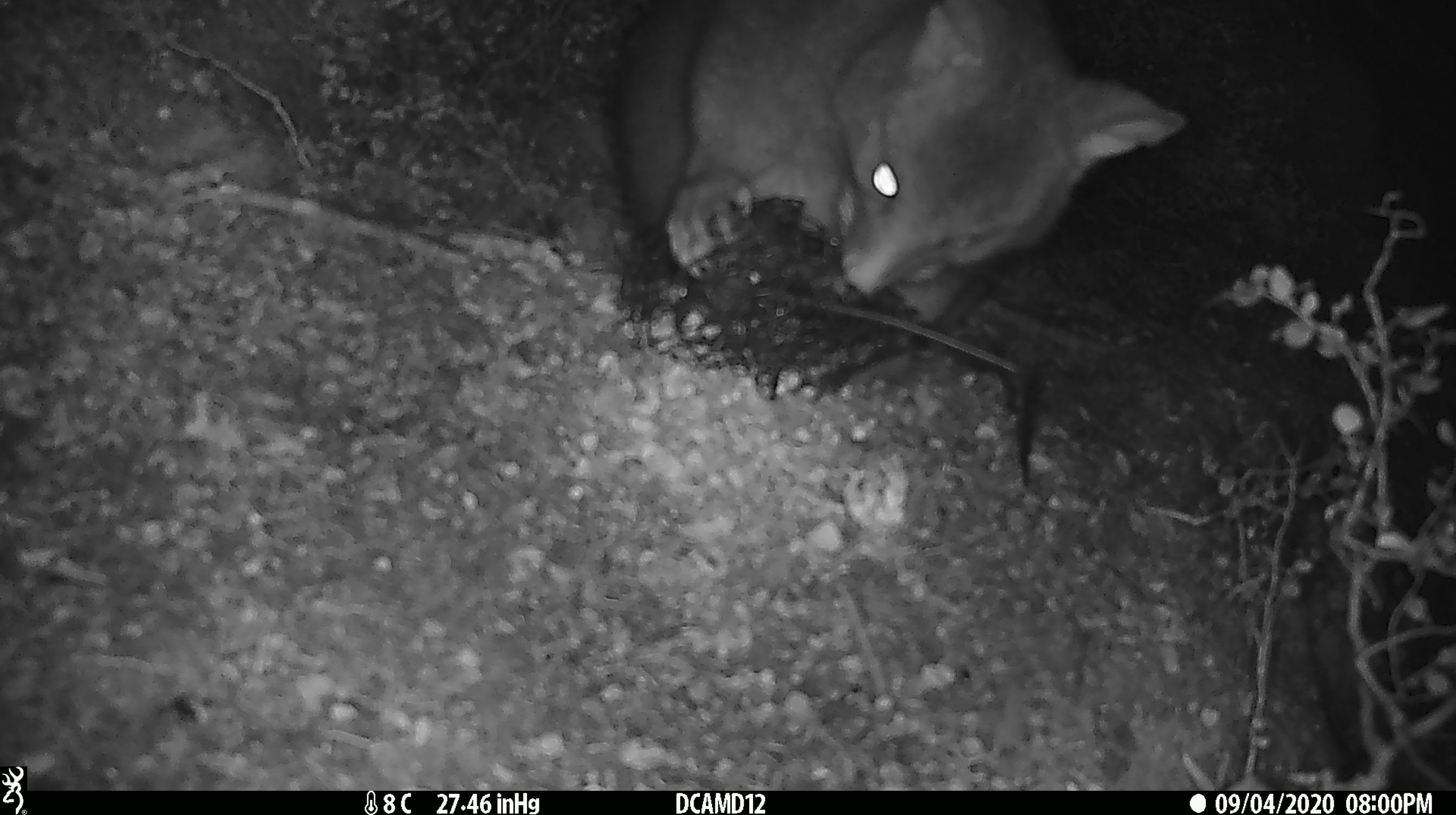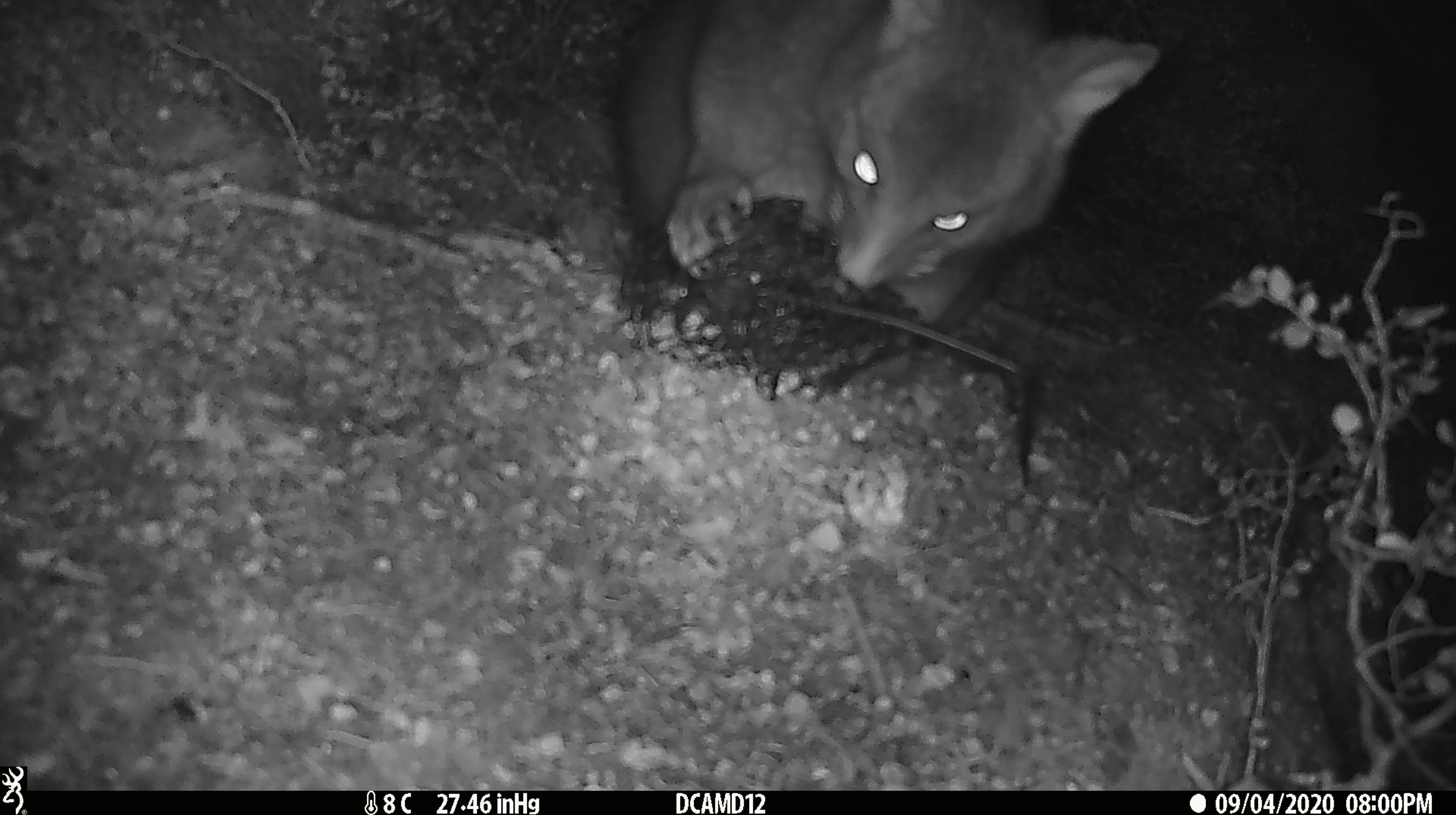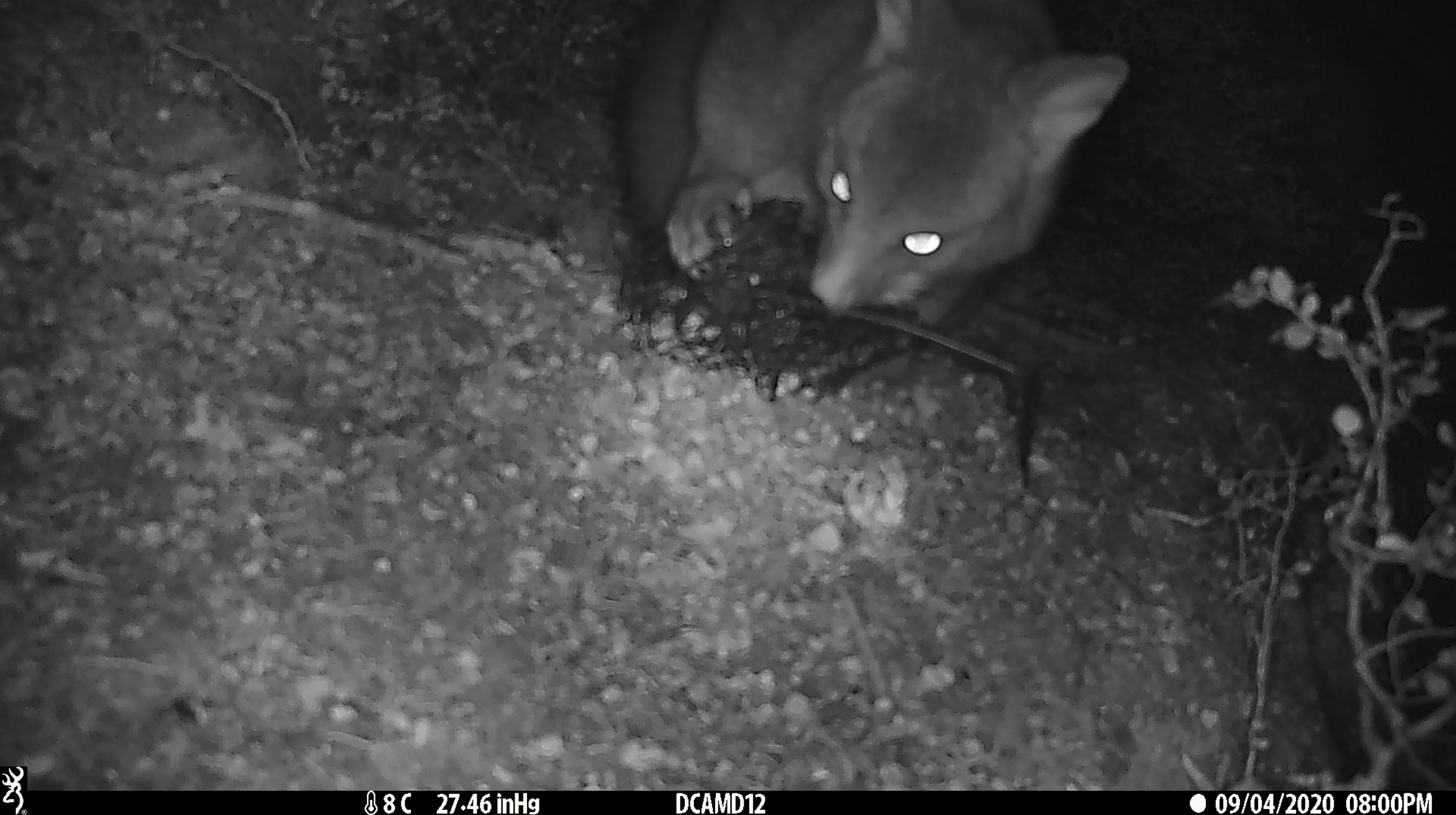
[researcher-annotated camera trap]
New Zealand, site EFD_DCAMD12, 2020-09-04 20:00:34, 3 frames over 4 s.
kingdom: Animalia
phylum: Chordata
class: Mammalia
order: Diprotodontia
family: Phalangeridae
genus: Trichosurus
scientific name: Trichosurus vulpecula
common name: common brushtail possum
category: possum